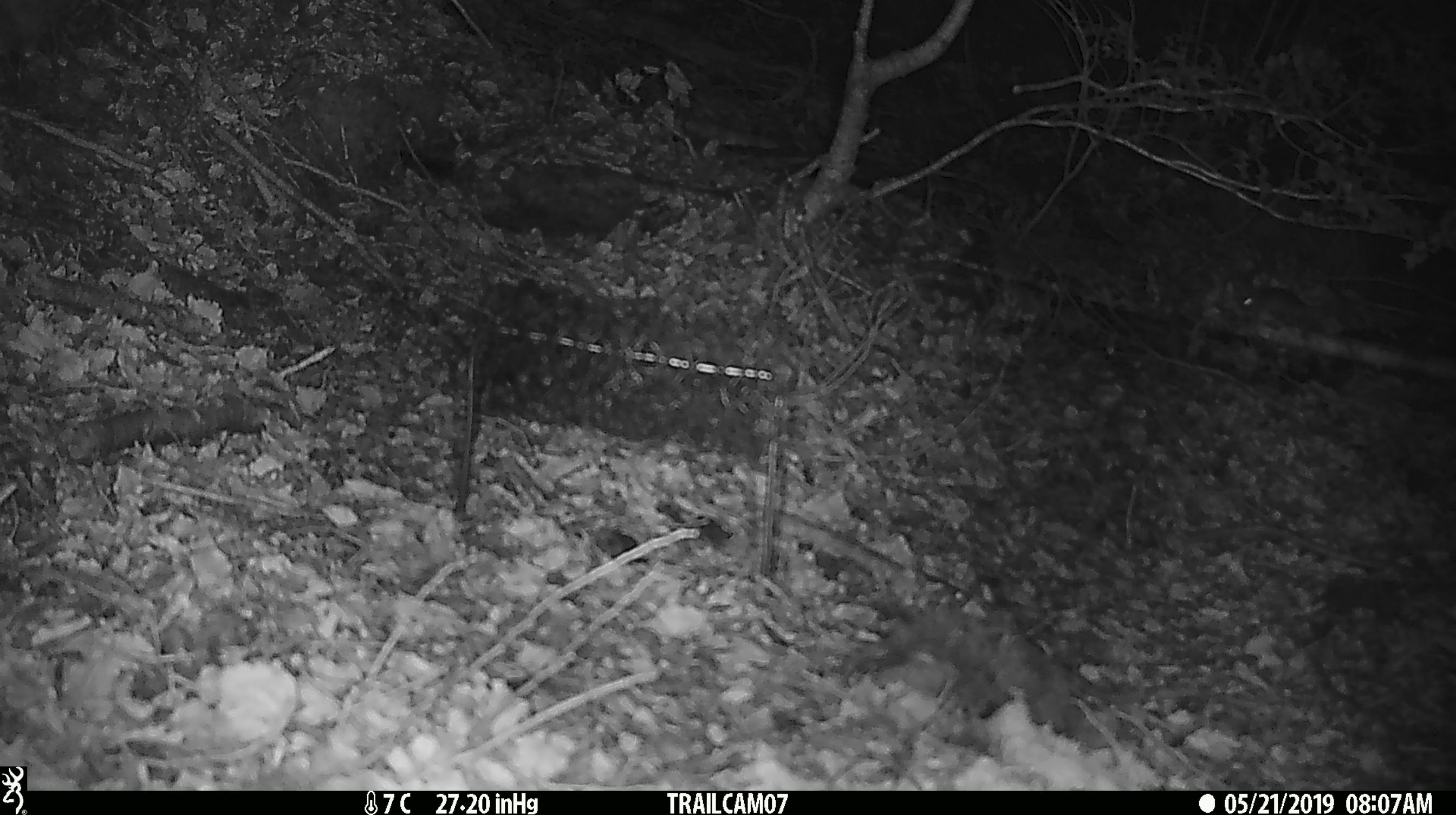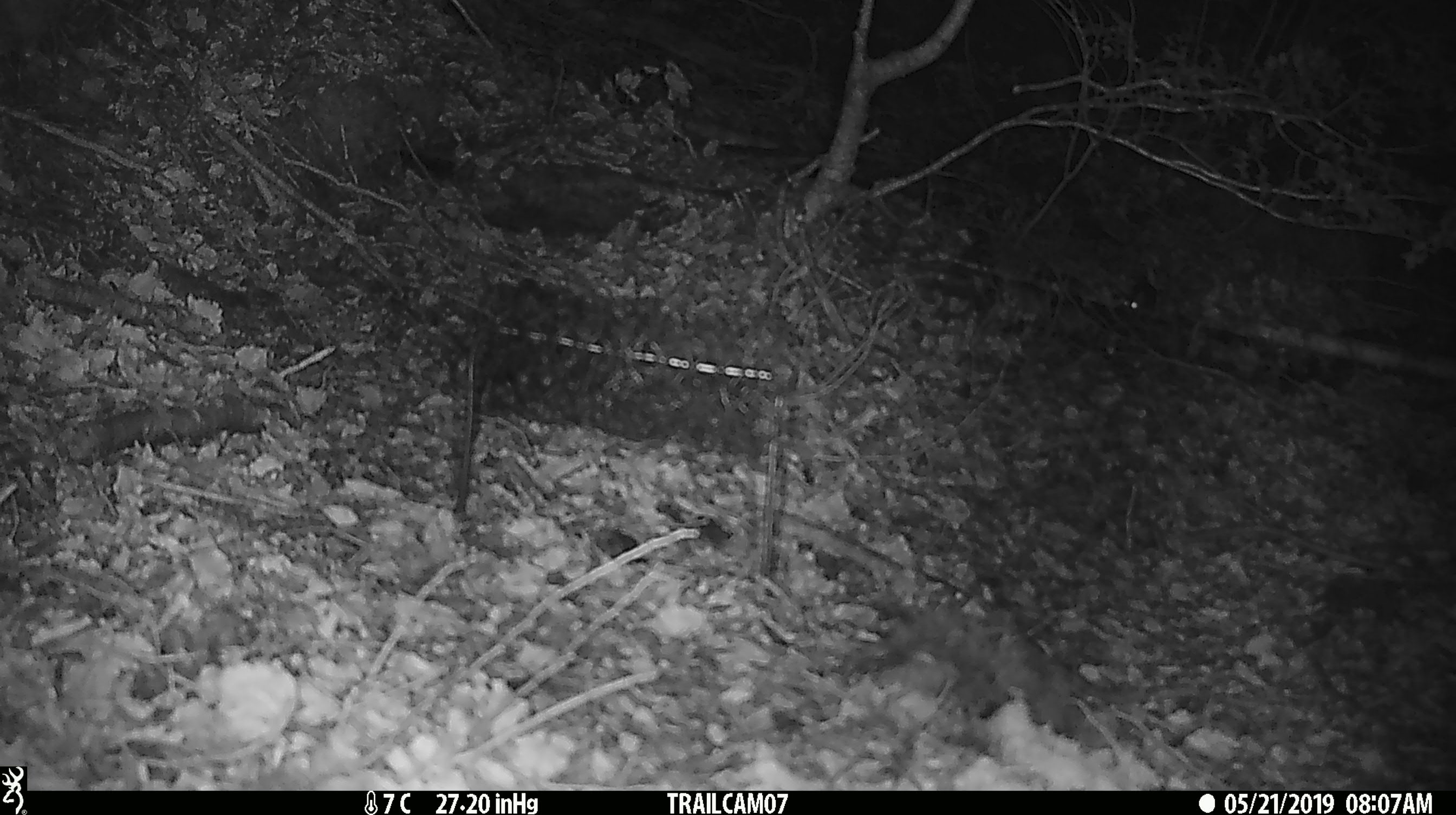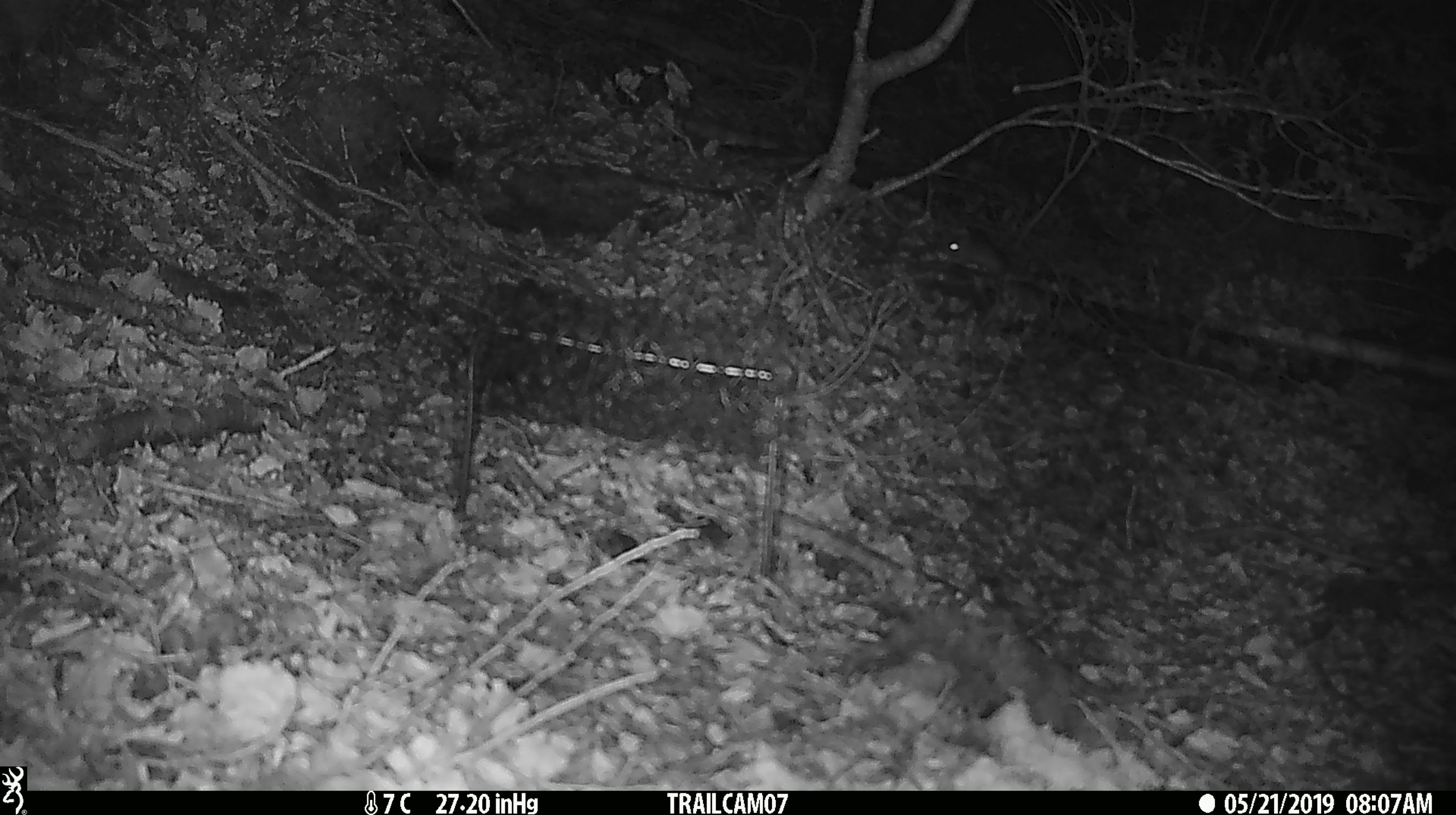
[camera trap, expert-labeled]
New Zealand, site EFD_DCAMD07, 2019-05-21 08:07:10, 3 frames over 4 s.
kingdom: Animalia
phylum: Chordata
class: Mammalia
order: Rodentia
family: Muridae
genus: Mus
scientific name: Mus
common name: mouse